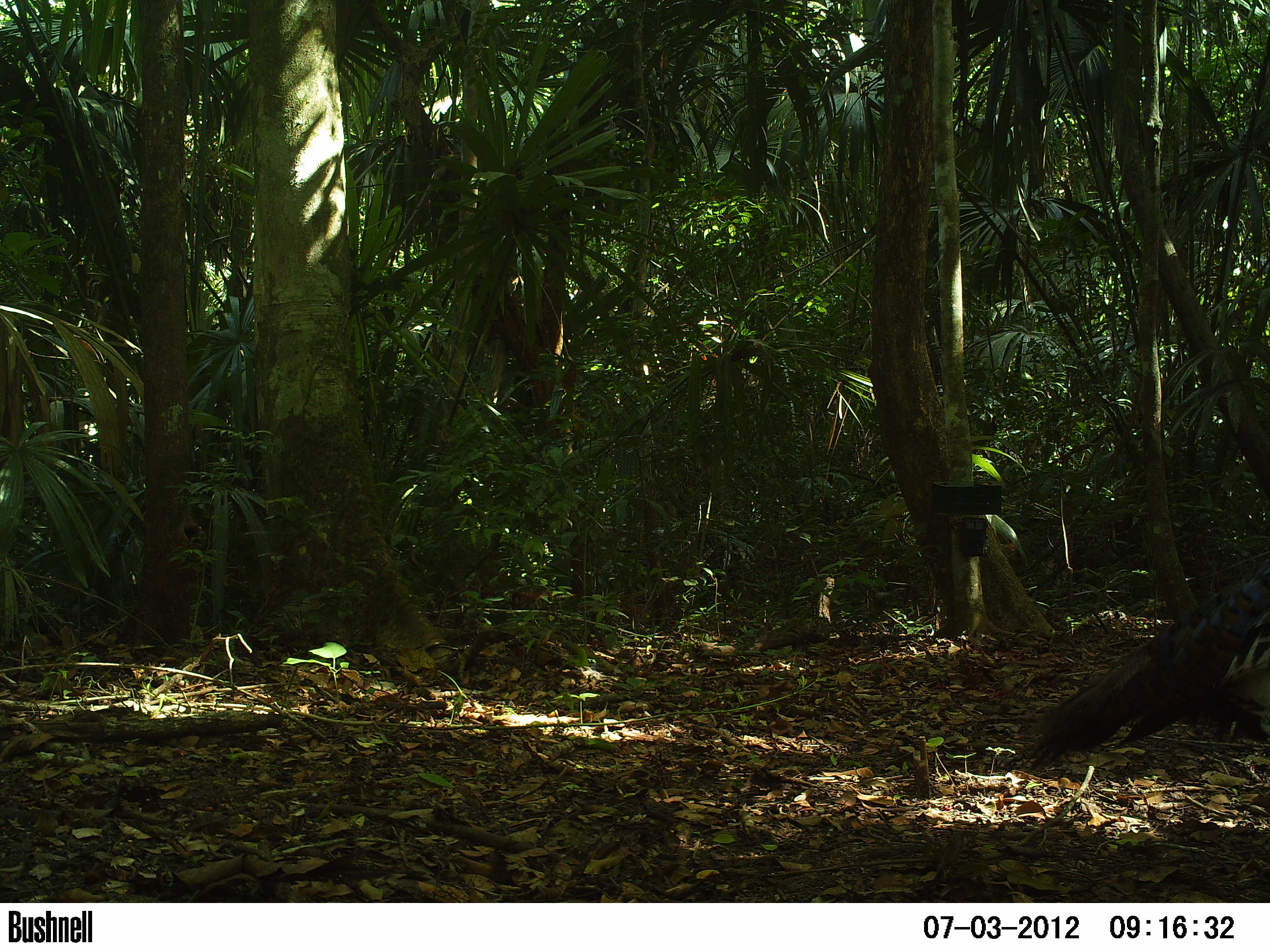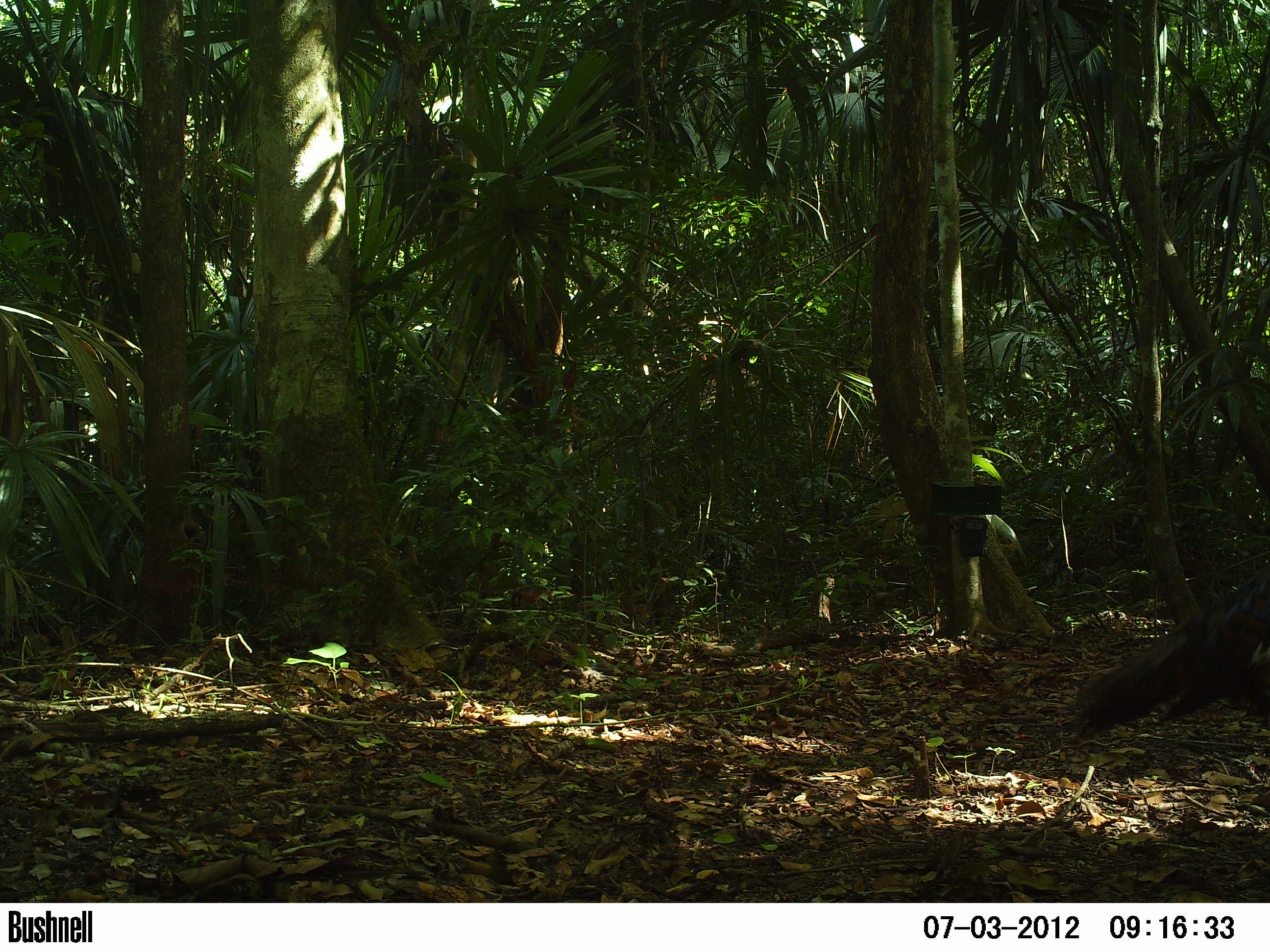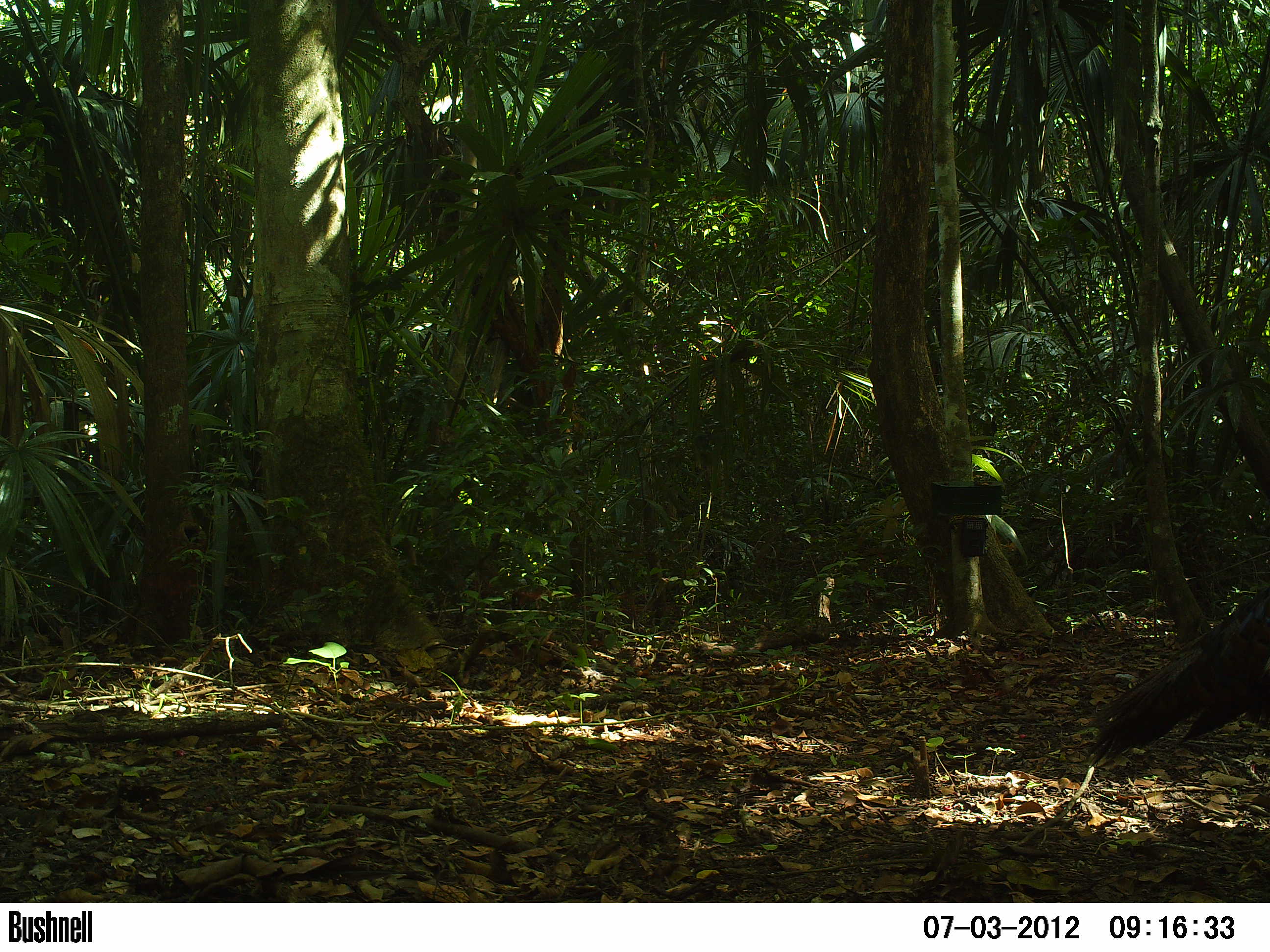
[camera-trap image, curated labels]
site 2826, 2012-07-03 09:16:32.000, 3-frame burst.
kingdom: Animalia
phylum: Chordata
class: Aves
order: Galliformes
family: Phasianidae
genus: Meleagris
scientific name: Meleagris ocellata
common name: ocellated turkey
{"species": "Meleagris ocellata (ocellated turkey)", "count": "1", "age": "adult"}